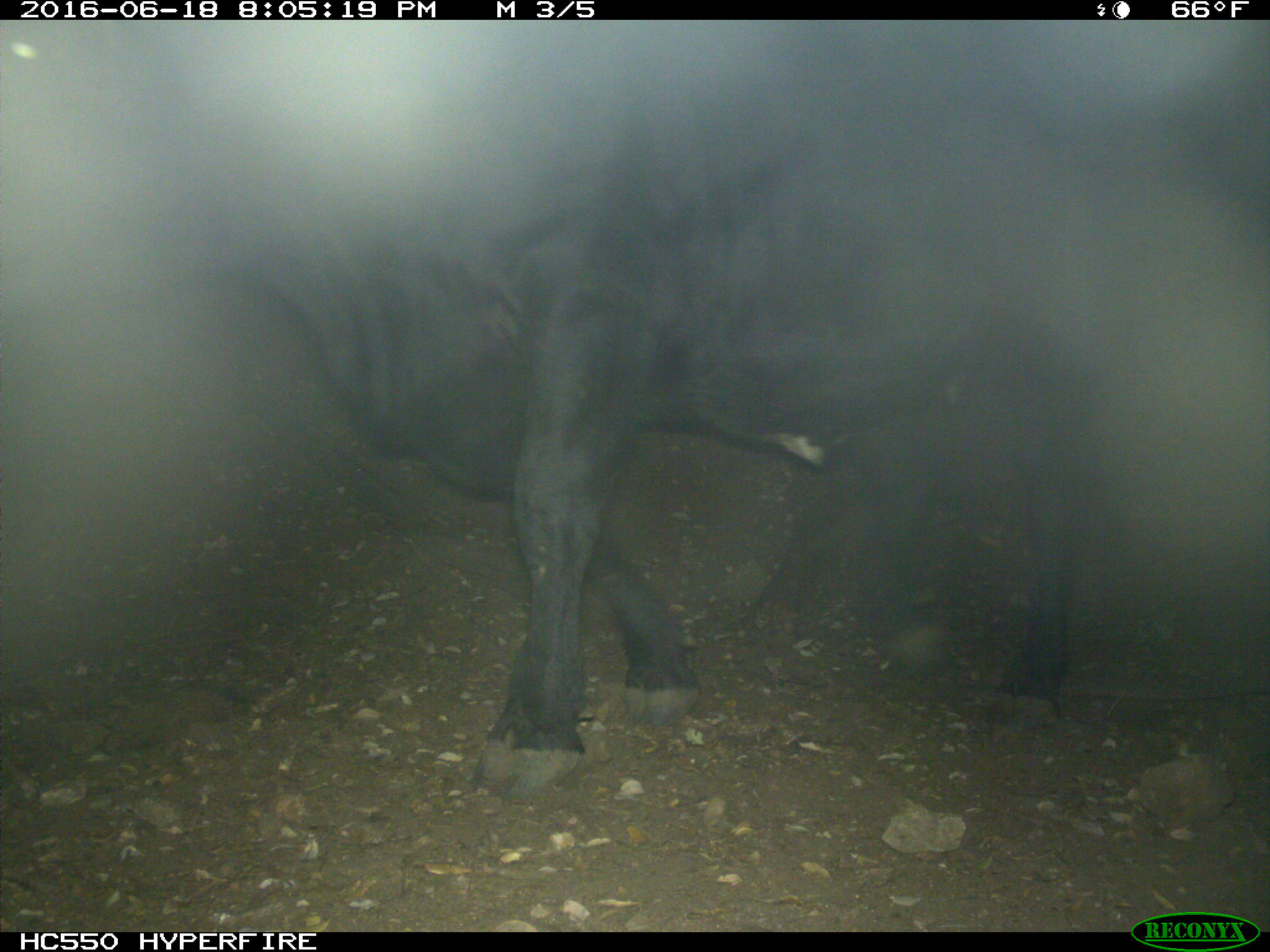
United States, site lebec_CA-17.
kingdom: Animalia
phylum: Chordata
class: Mammalia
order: Artiodactyla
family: Bovidae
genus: Bos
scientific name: Bos taurus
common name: domestic cow